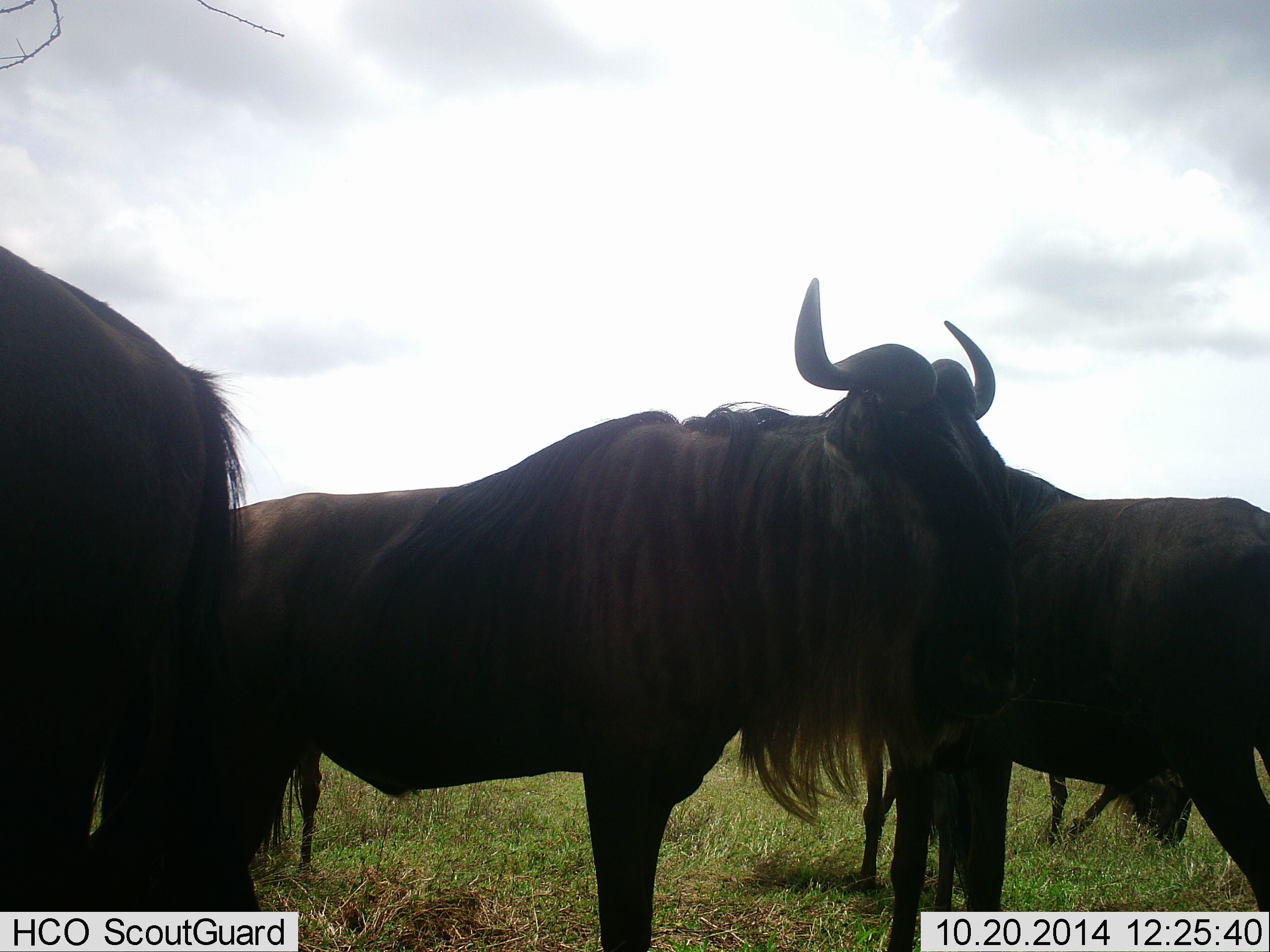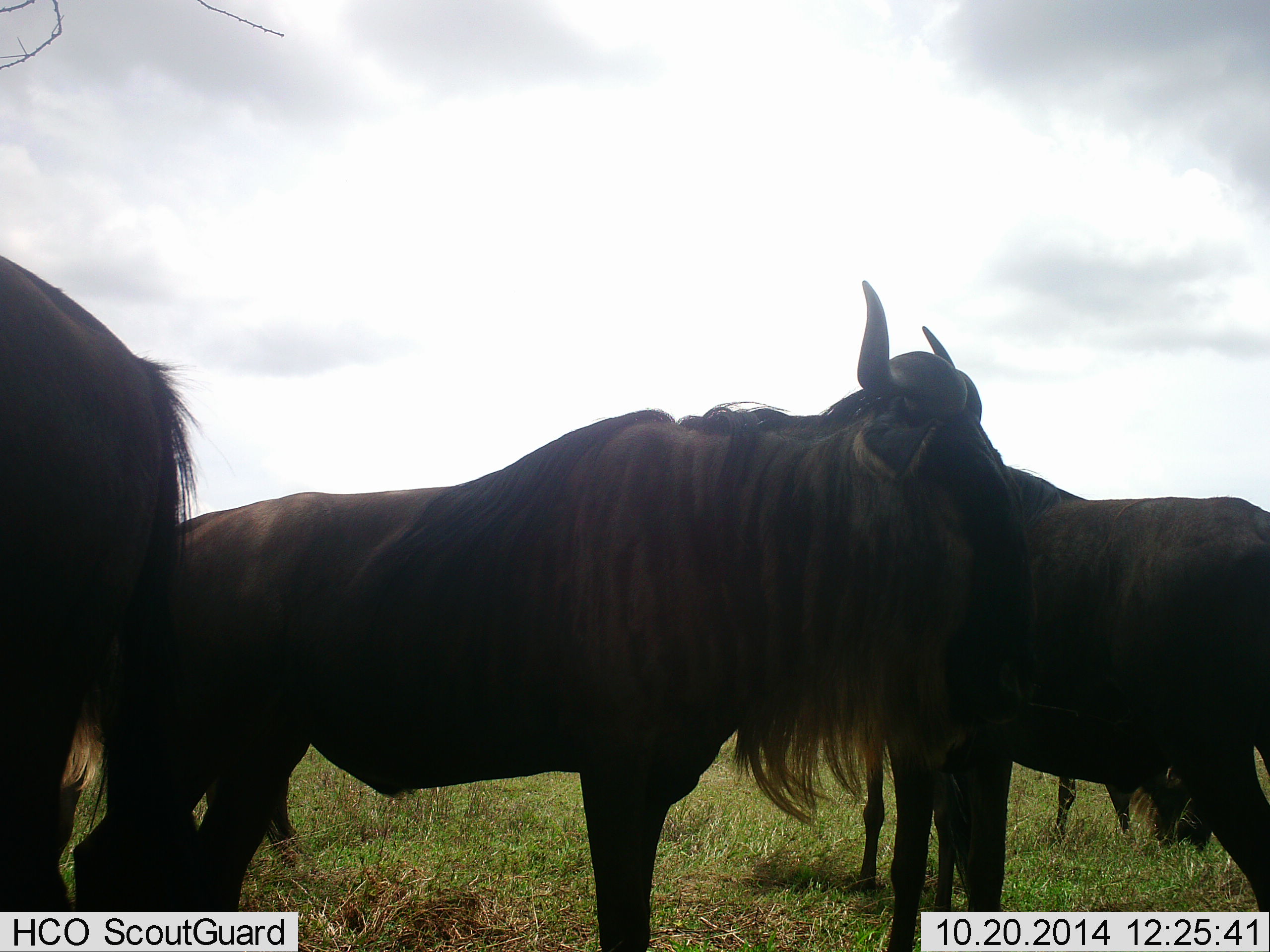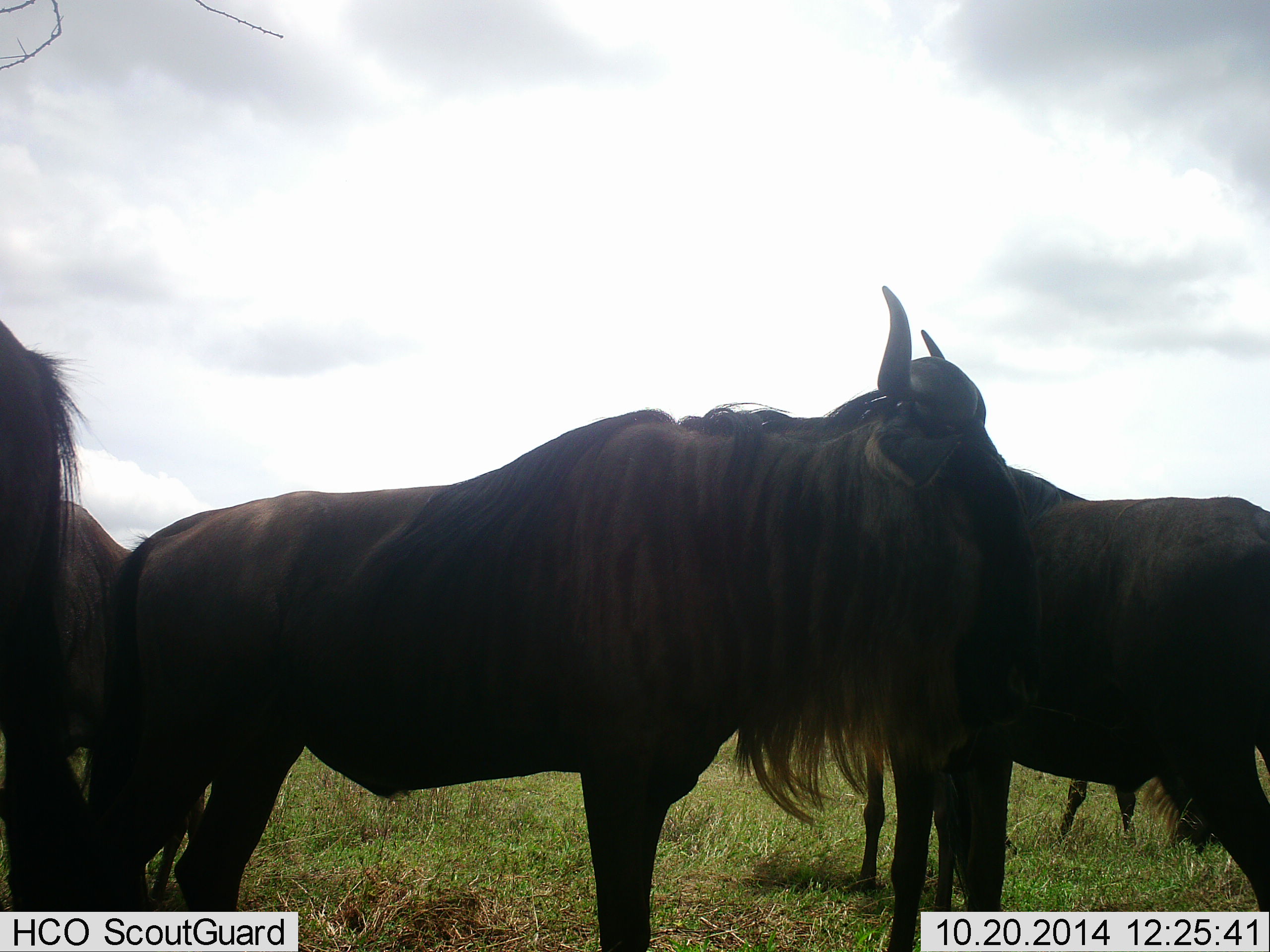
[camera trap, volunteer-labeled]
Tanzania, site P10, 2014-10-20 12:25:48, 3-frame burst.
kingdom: Animalia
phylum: Chordata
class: Mammalia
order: Artiodactyla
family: Bovidae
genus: Connochaetes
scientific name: Connochaetes taurinus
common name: blue wildebeest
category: wildebeest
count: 4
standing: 90%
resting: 20%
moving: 10%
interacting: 0%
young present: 10%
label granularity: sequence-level